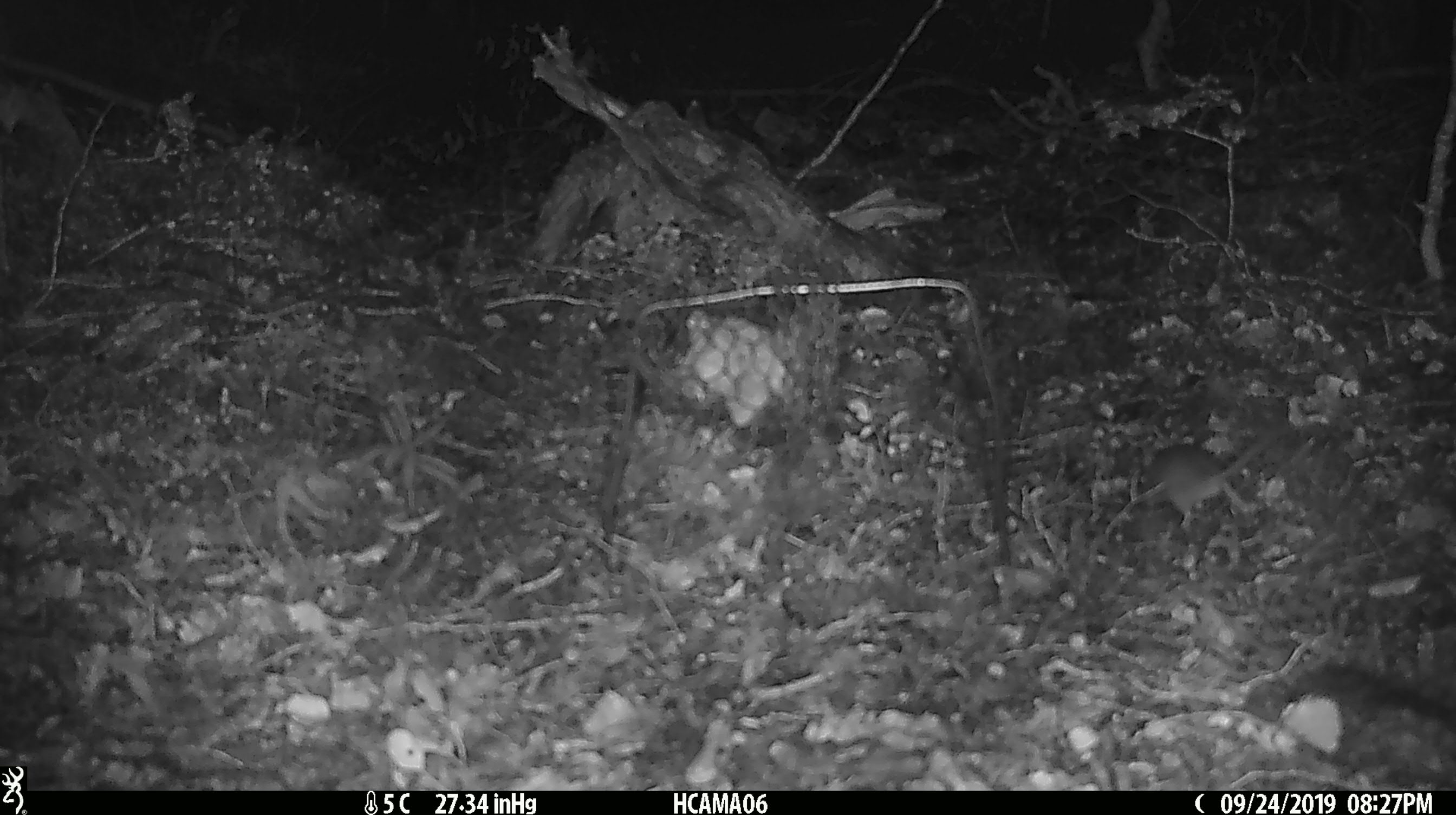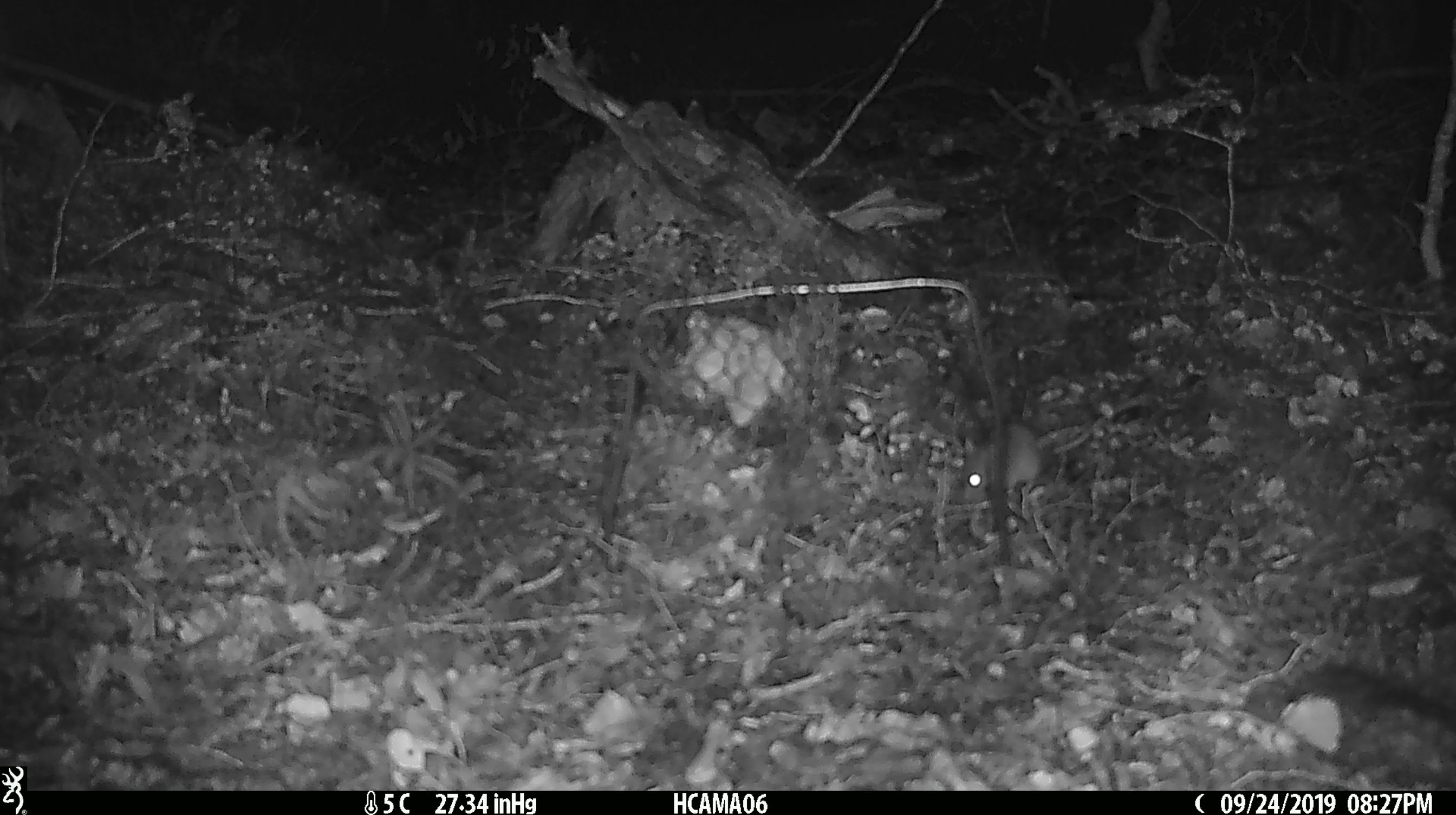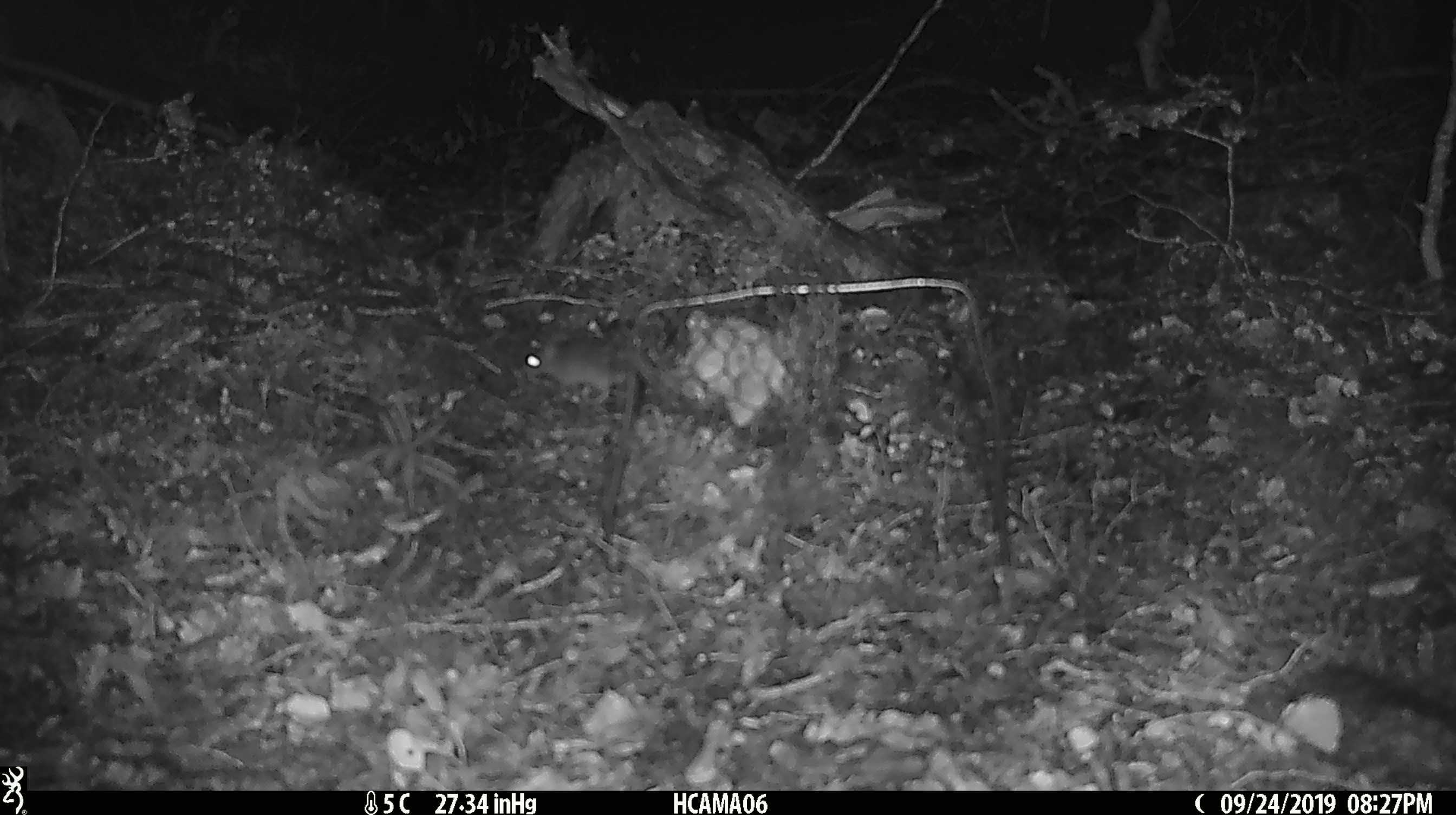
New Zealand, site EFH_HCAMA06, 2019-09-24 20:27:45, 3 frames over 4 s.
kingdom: Animalia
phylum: Chordata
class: Mammalia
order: Rodentia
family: Muridae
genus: Mus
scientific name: Mus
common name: mouse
Mouse (Mus).